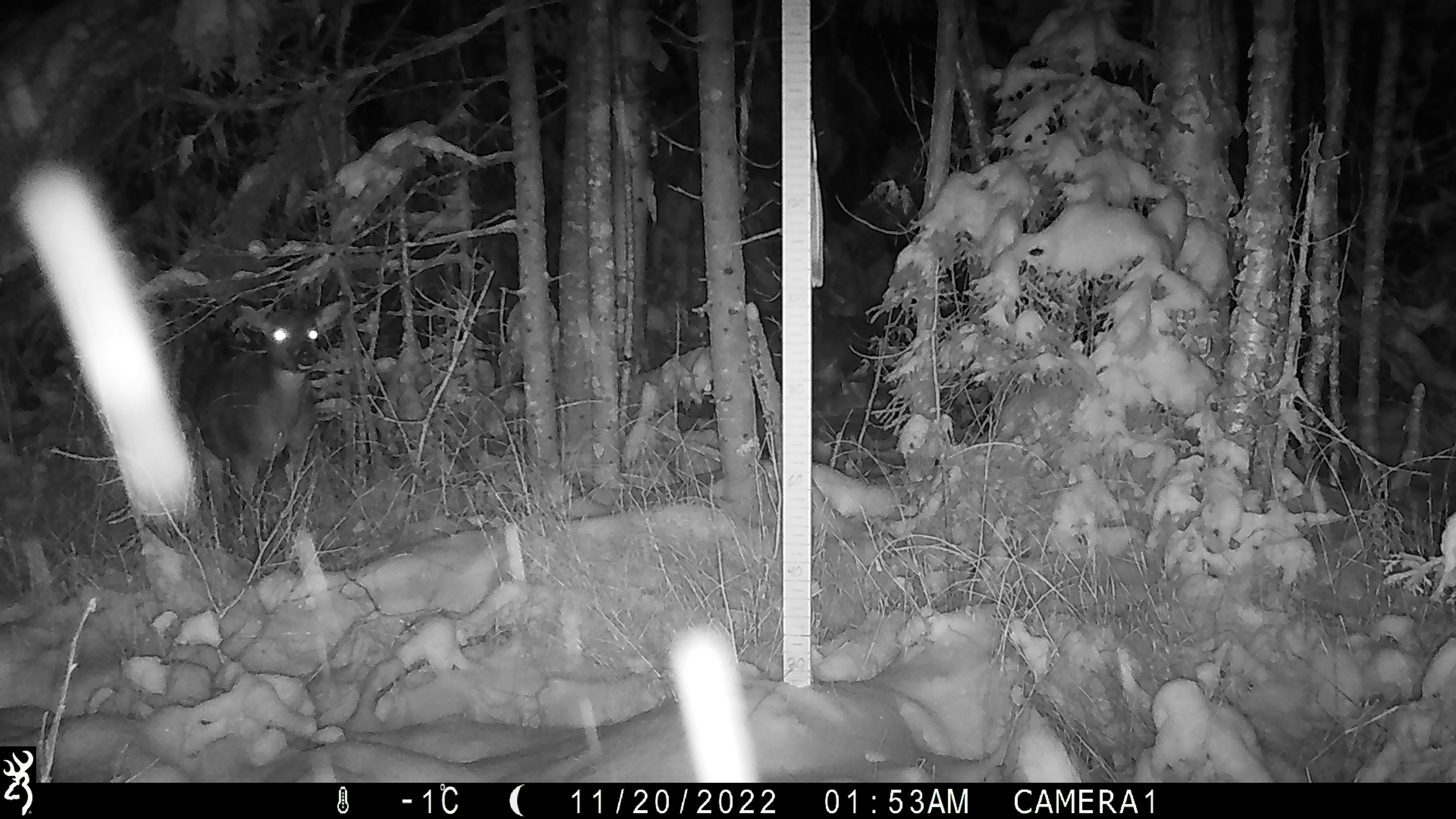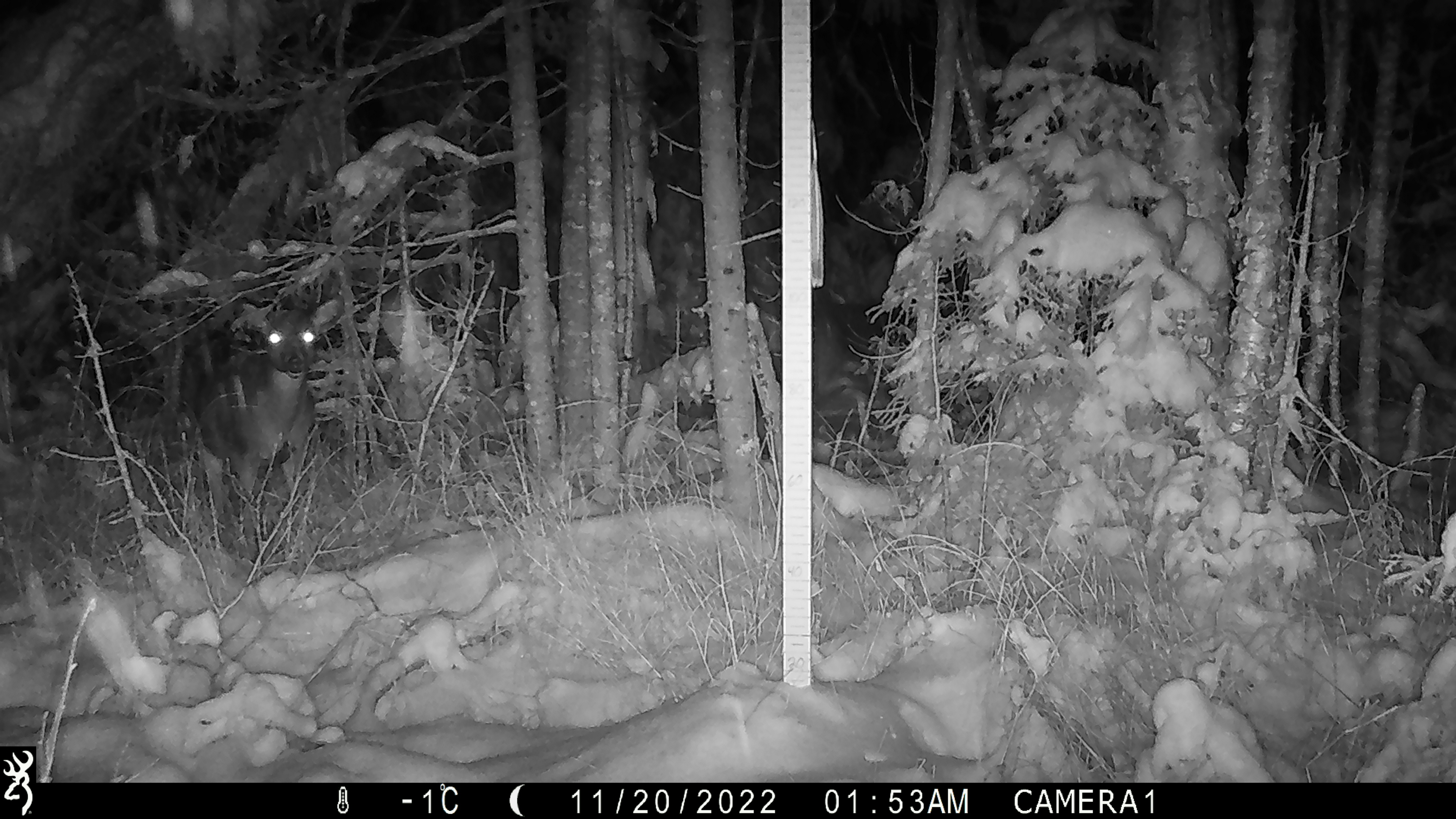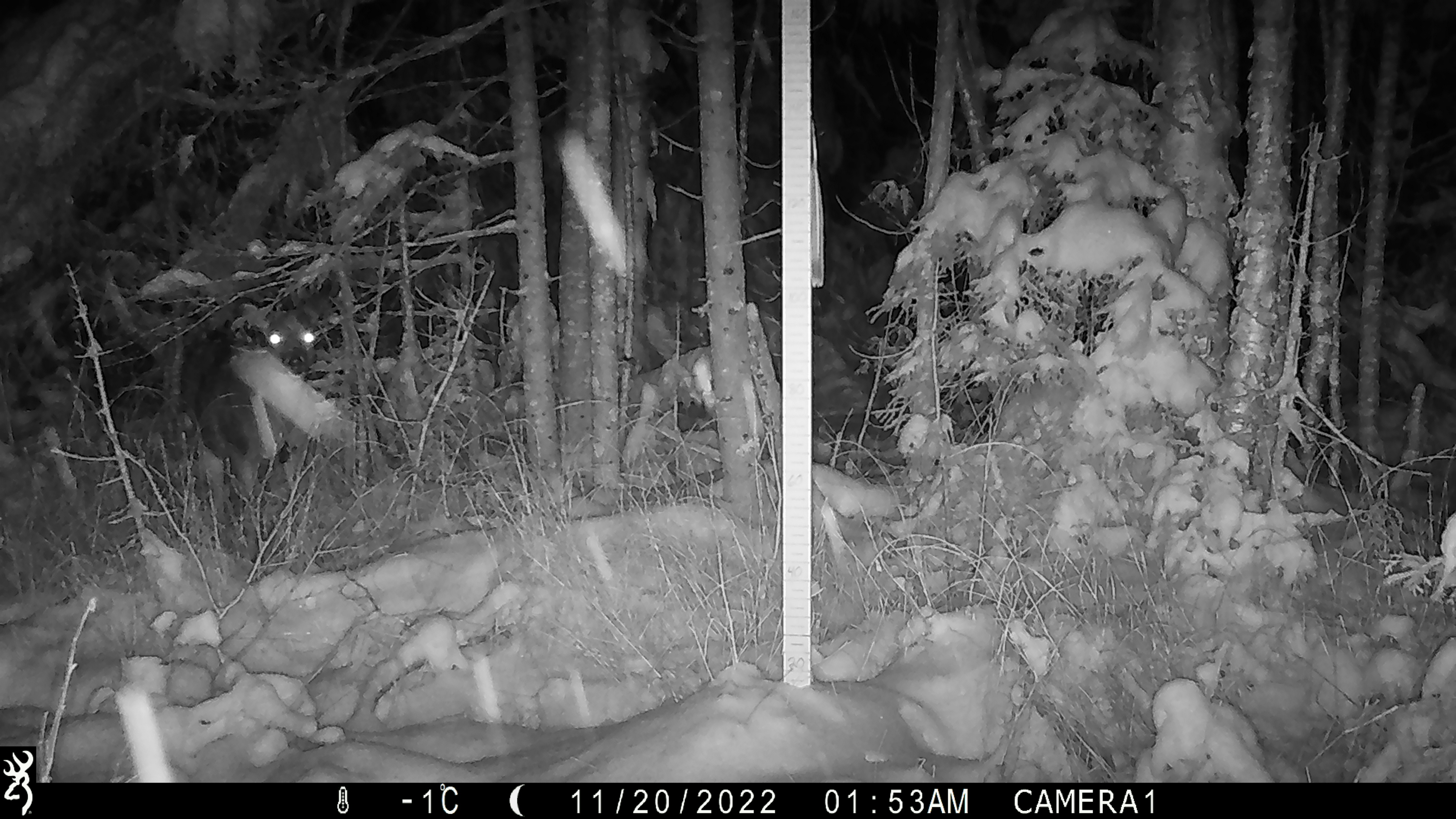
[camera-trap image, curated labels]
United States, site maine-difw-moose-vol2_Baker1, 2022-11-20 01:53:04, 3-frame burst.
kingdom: Animalia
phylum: Chordata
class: Mammalia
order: Artiodactyla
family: Cervidae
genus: Odocoileus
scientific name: Odocoileus virginianus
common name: white-tailed deer